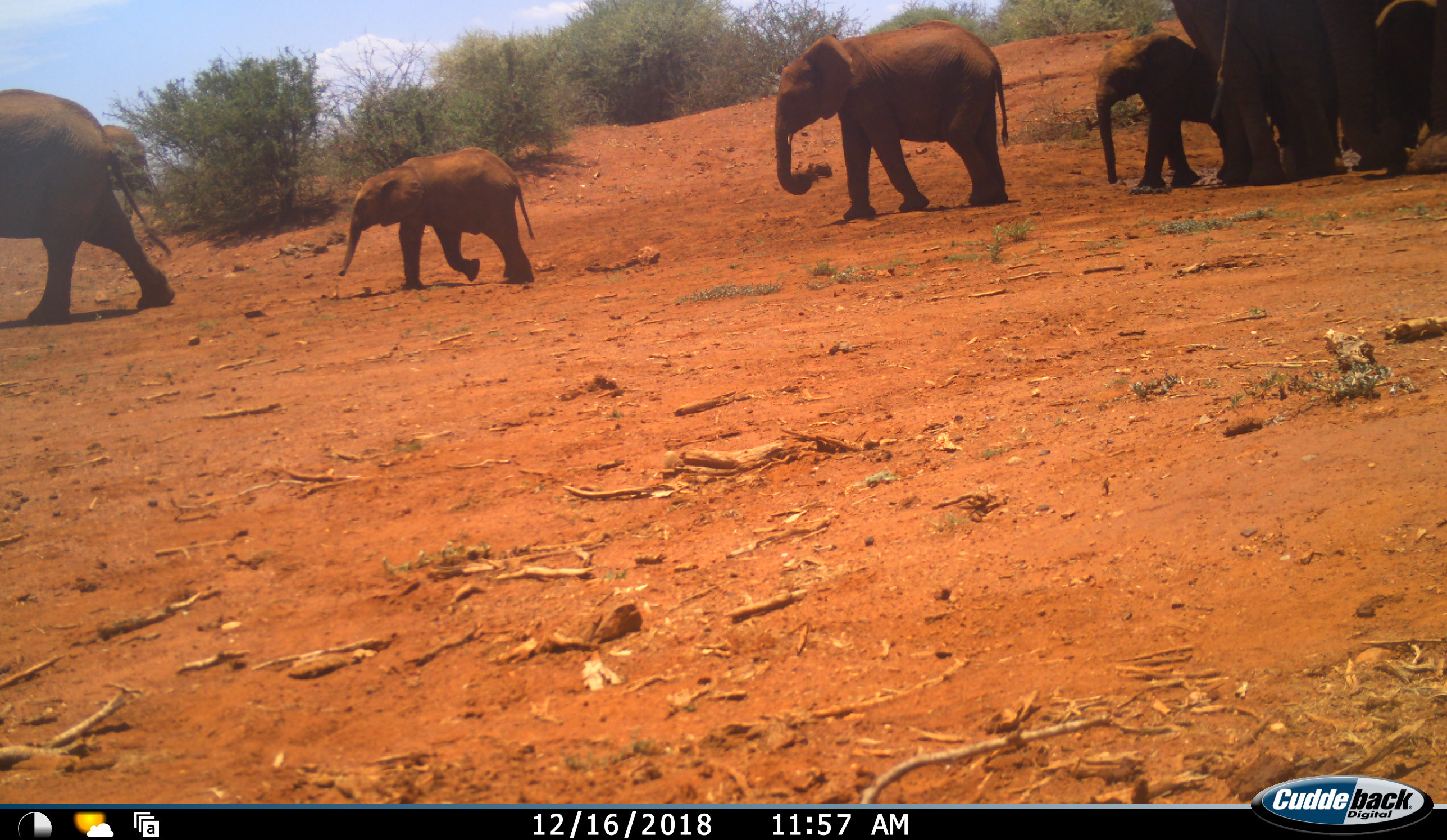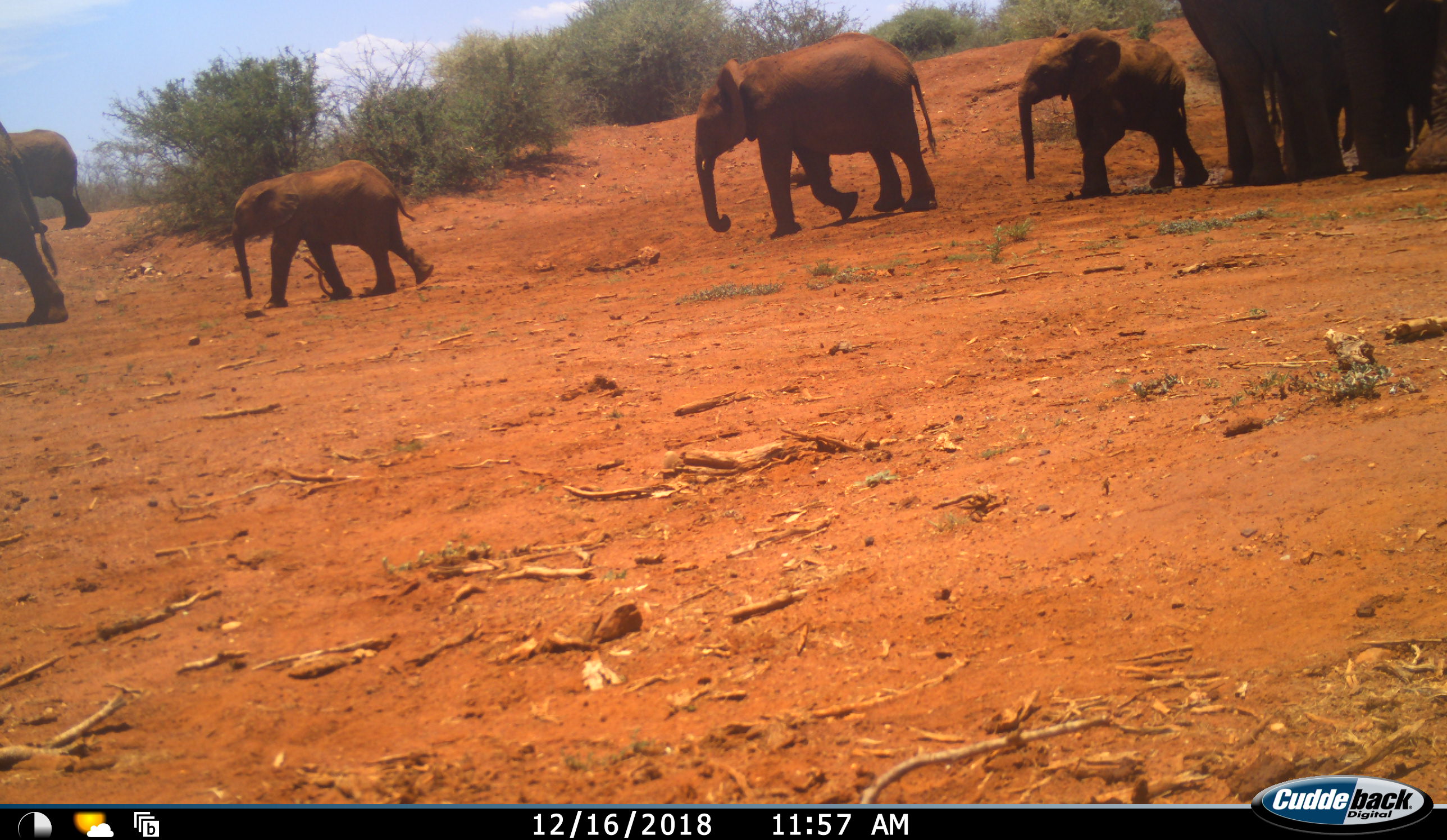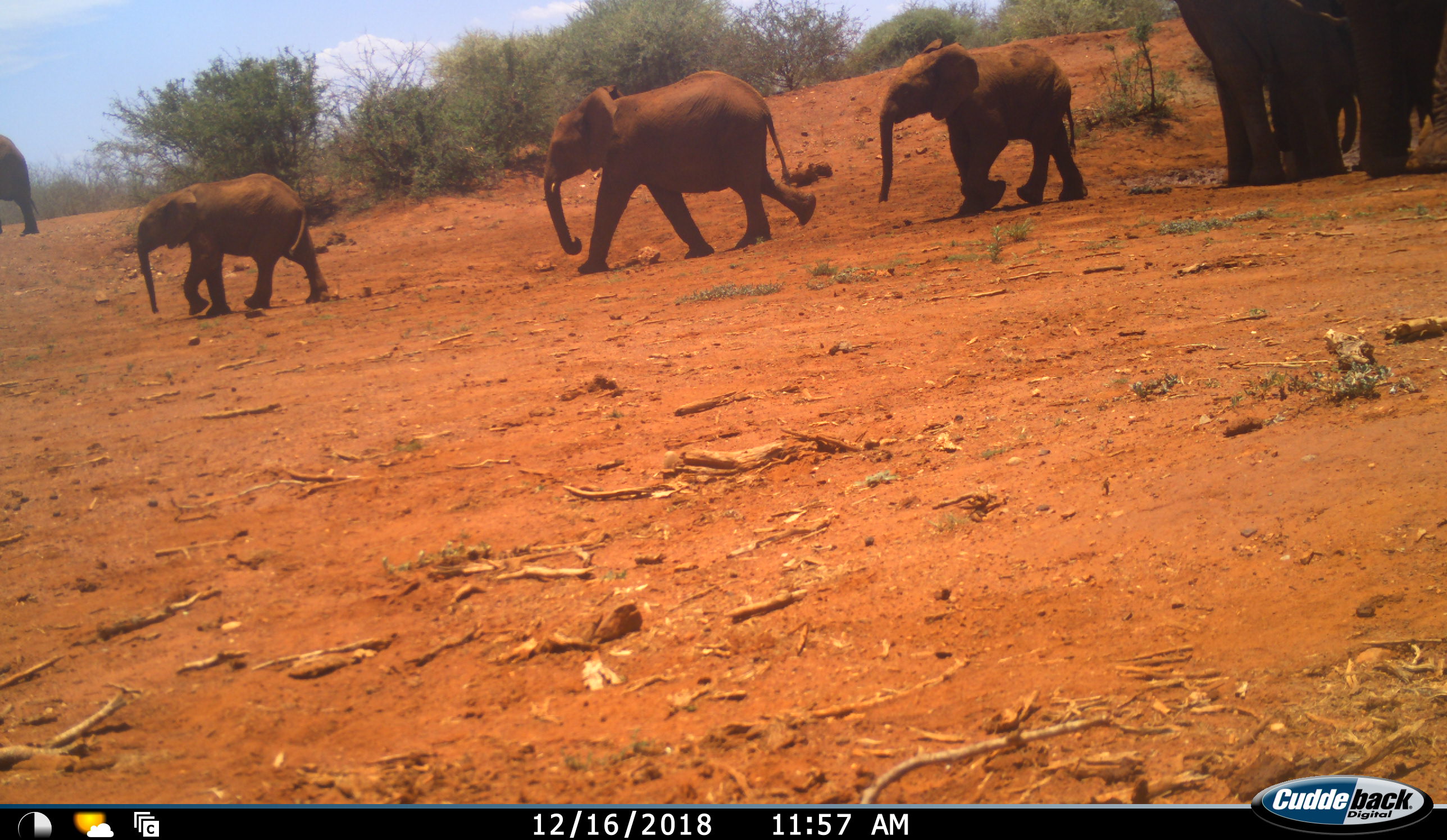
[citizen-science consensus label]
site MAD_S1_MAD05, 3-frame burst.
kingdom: Animalia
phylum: Chordata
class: Mammalia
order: Proboscidea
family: Elephantidae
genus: Loxodonta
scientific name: Loxodonta africana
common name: african bush elephant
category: elephant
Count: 7.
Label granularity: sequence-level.